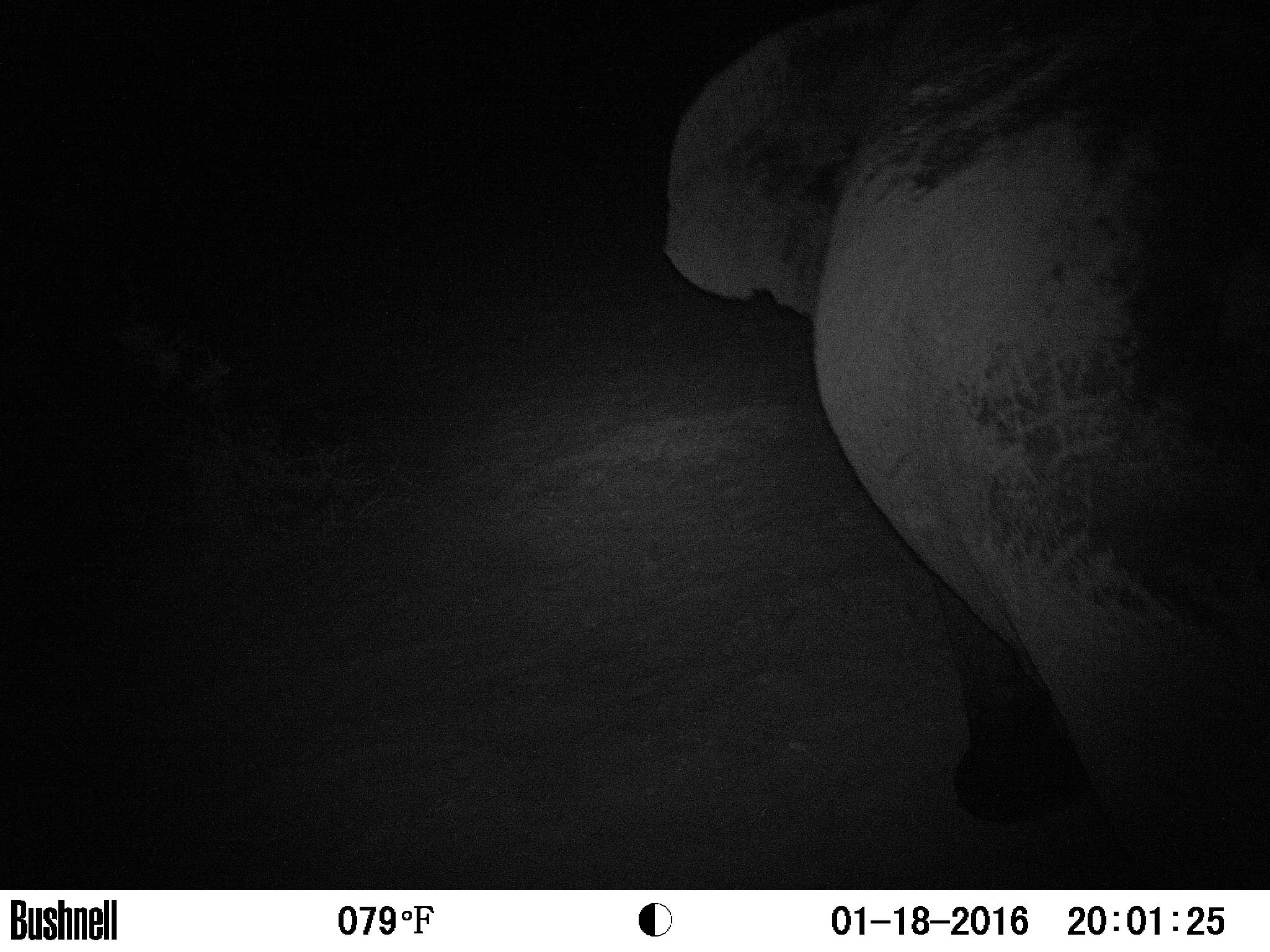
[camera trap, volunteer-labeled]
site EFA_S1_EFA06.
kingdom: Animalia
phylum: Chordata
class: Mammalia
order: Proboscidea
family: Elephantidae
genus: Loxodonta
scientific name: Loxodonta africana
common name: african bush elephant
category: elephant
Elephant (african bush elephant) (Loxodonta africana), count 1. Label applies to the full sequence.